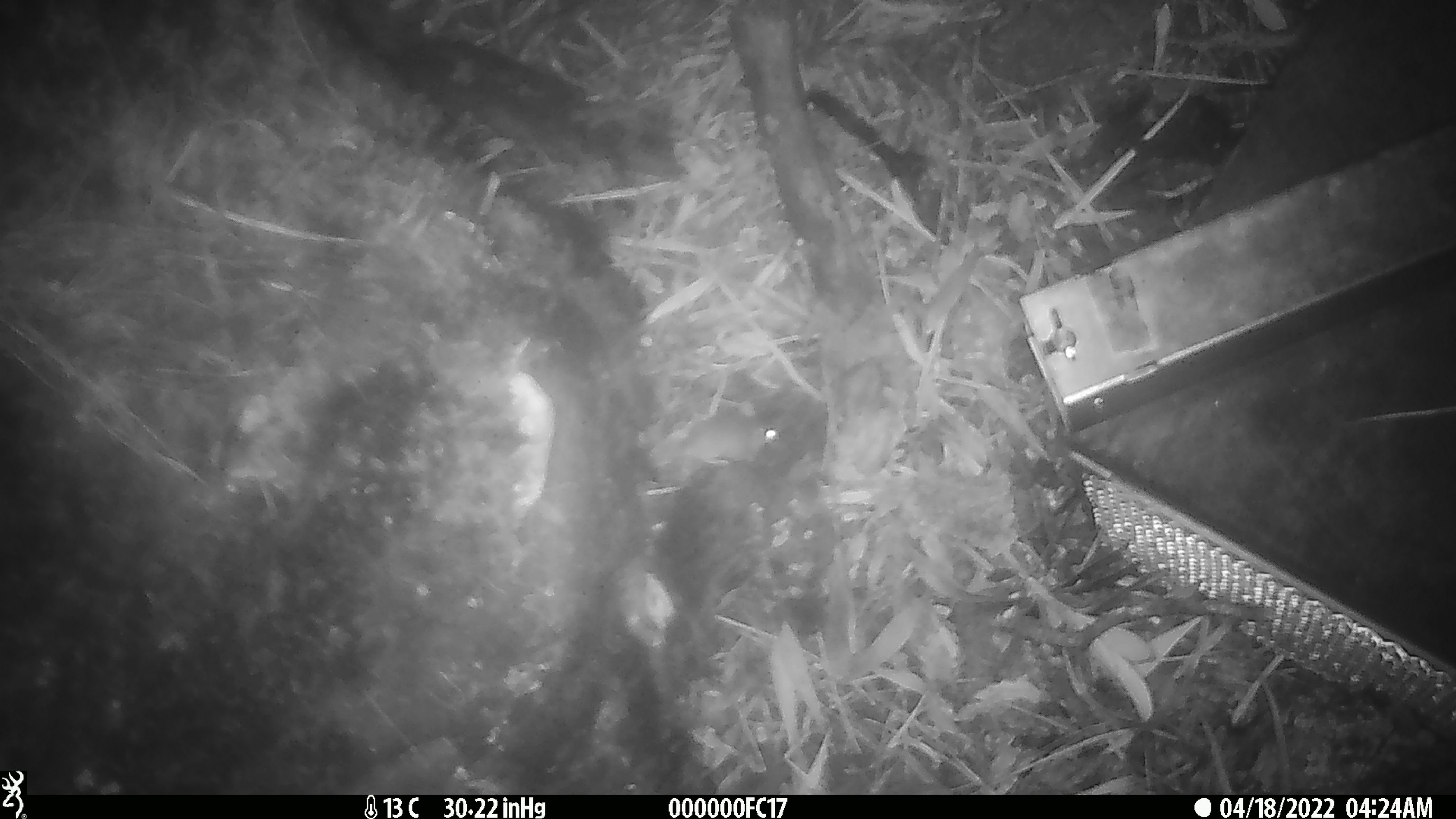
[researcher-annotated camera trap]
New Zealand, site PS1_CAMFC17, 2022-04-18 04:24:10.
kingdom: Animalia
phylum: Chordata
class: Mammalia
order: Rodentia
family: Muridae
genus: Mus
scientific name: Mus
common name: mouse